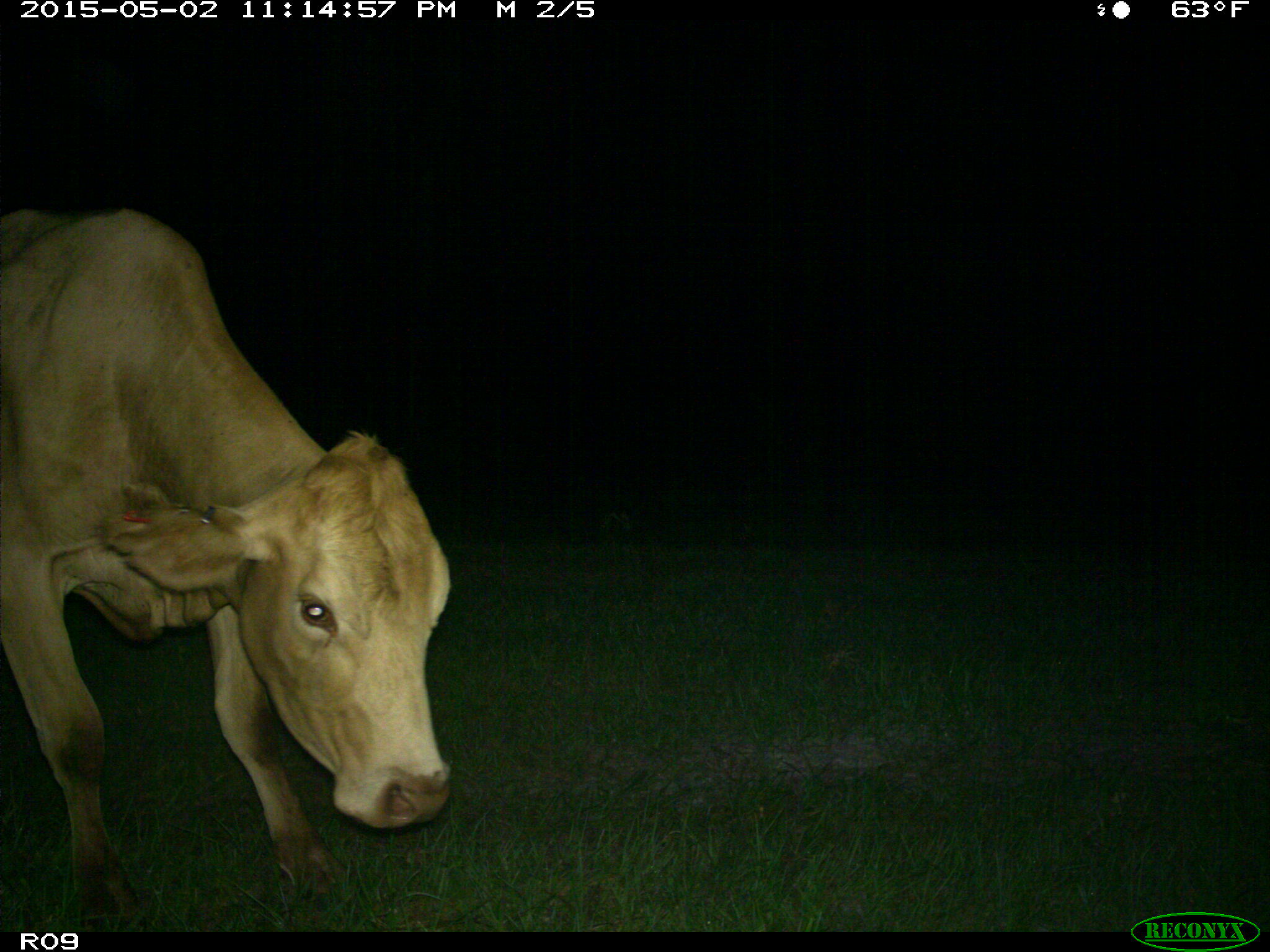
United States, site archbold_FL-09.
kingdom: Animalia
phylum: Chordata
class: Mammalia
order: Artiodactyla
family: Bovidae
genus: Bos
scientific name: Bos taurus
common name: domestic cow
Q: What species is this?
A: Bos taurus (domestic cow).